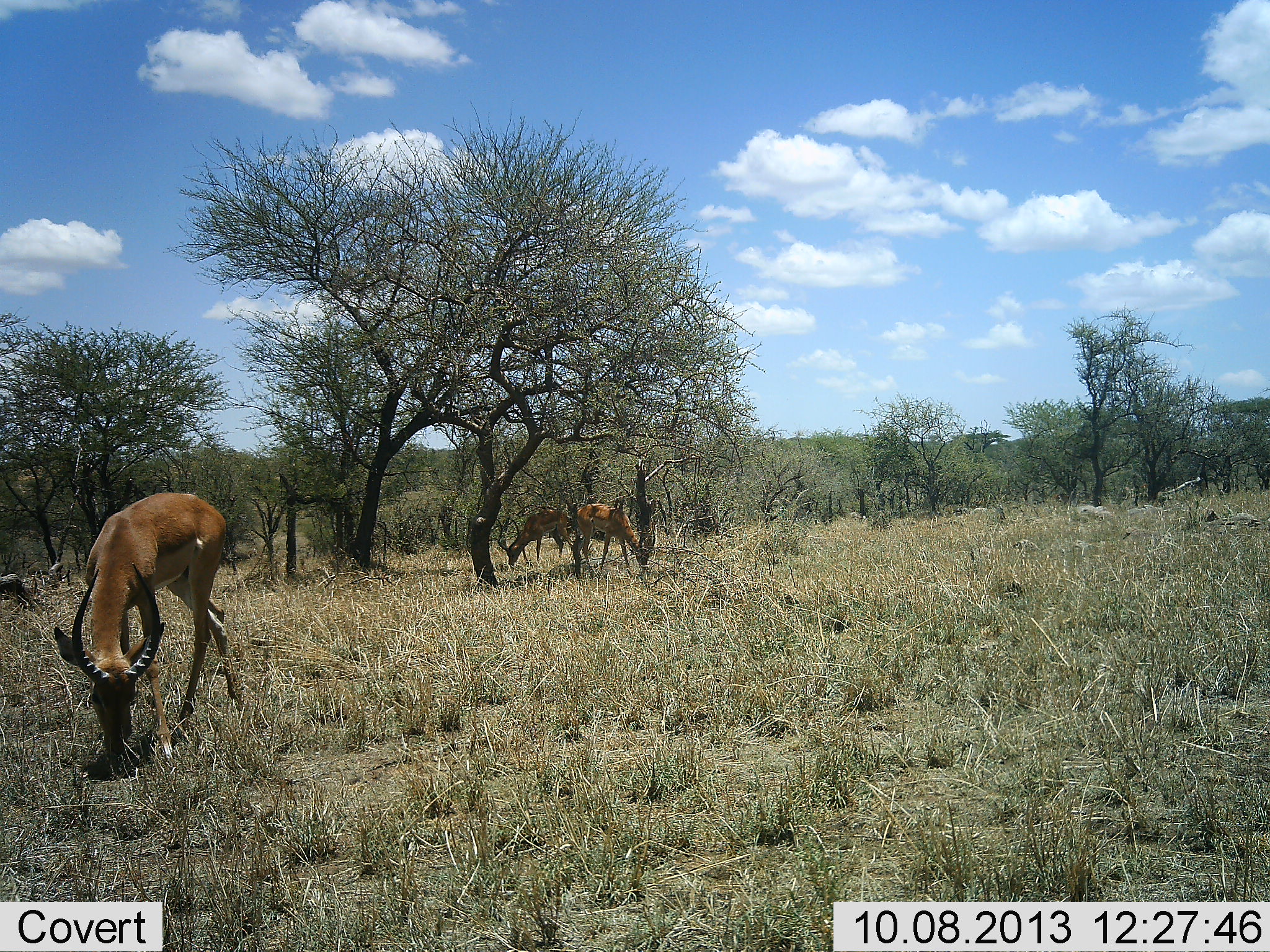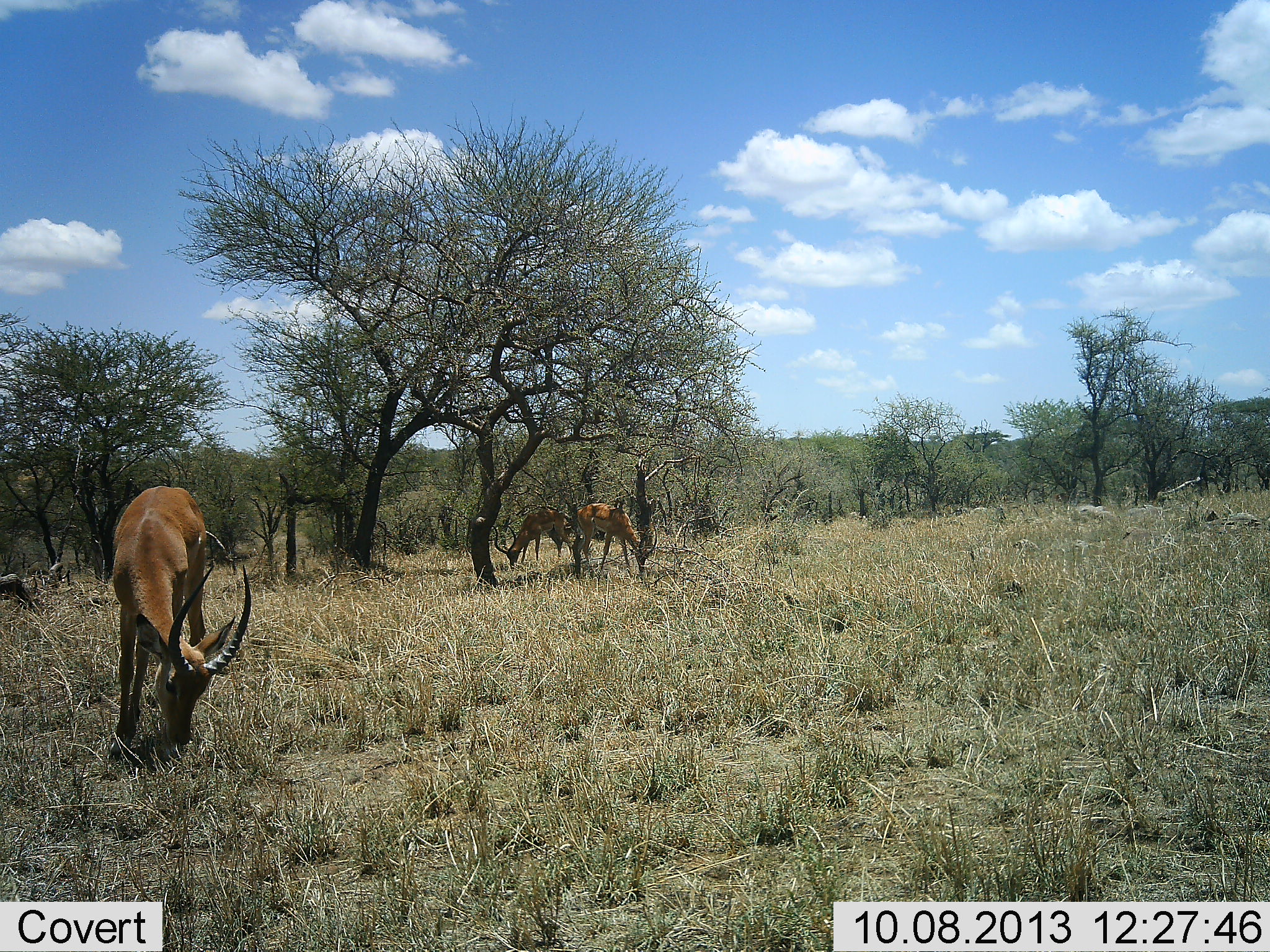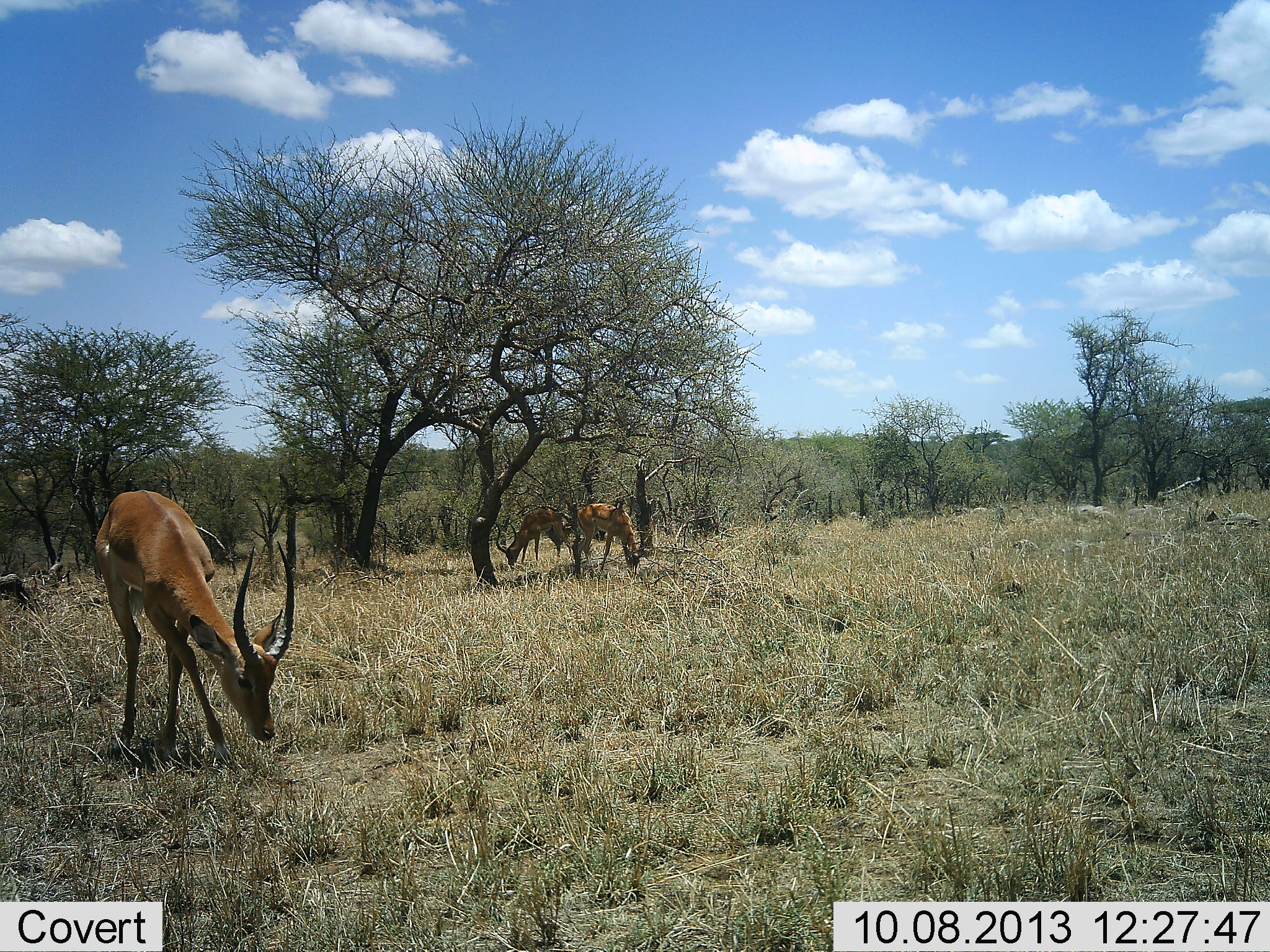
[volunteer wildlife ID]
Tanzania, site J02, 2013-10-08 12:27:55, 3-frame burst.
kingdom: Animalia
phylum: Chordata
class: Mammalia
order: Artiodactyla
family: Bovidae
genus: Aepyceros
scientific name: Aepyceros melampus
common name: impala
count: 3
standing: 10%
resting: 0%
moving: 0%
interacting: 0%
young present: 0%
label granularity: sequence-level